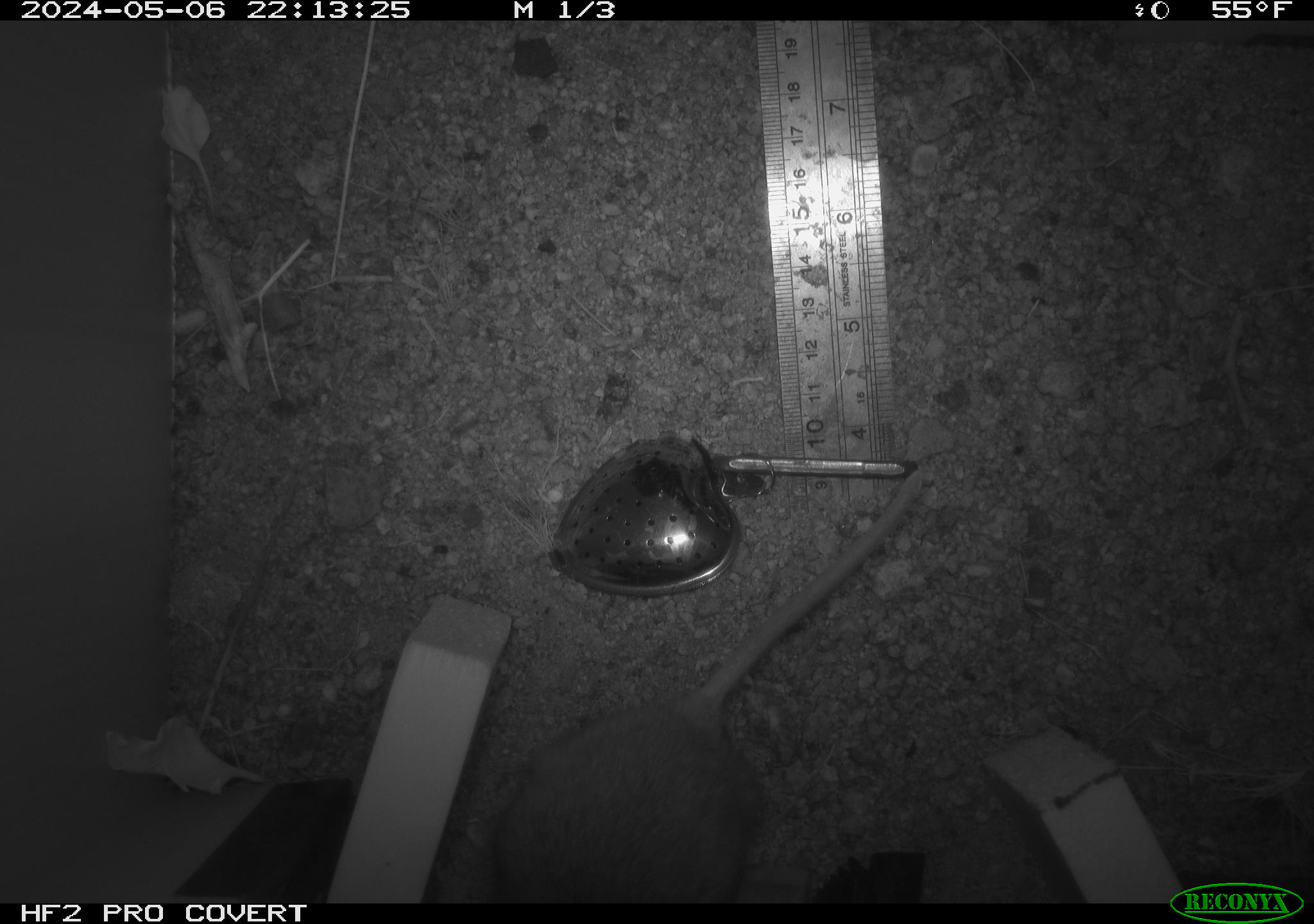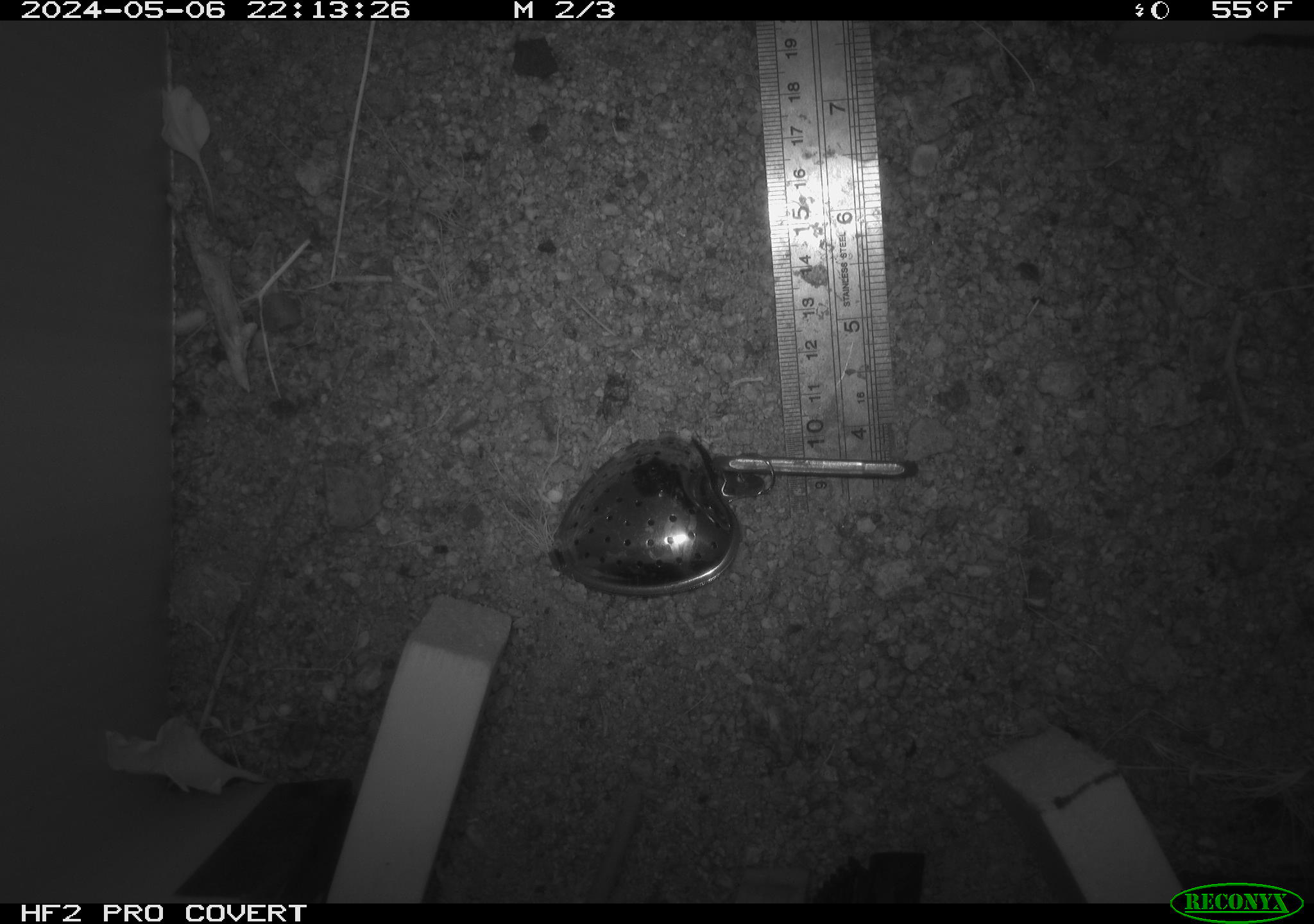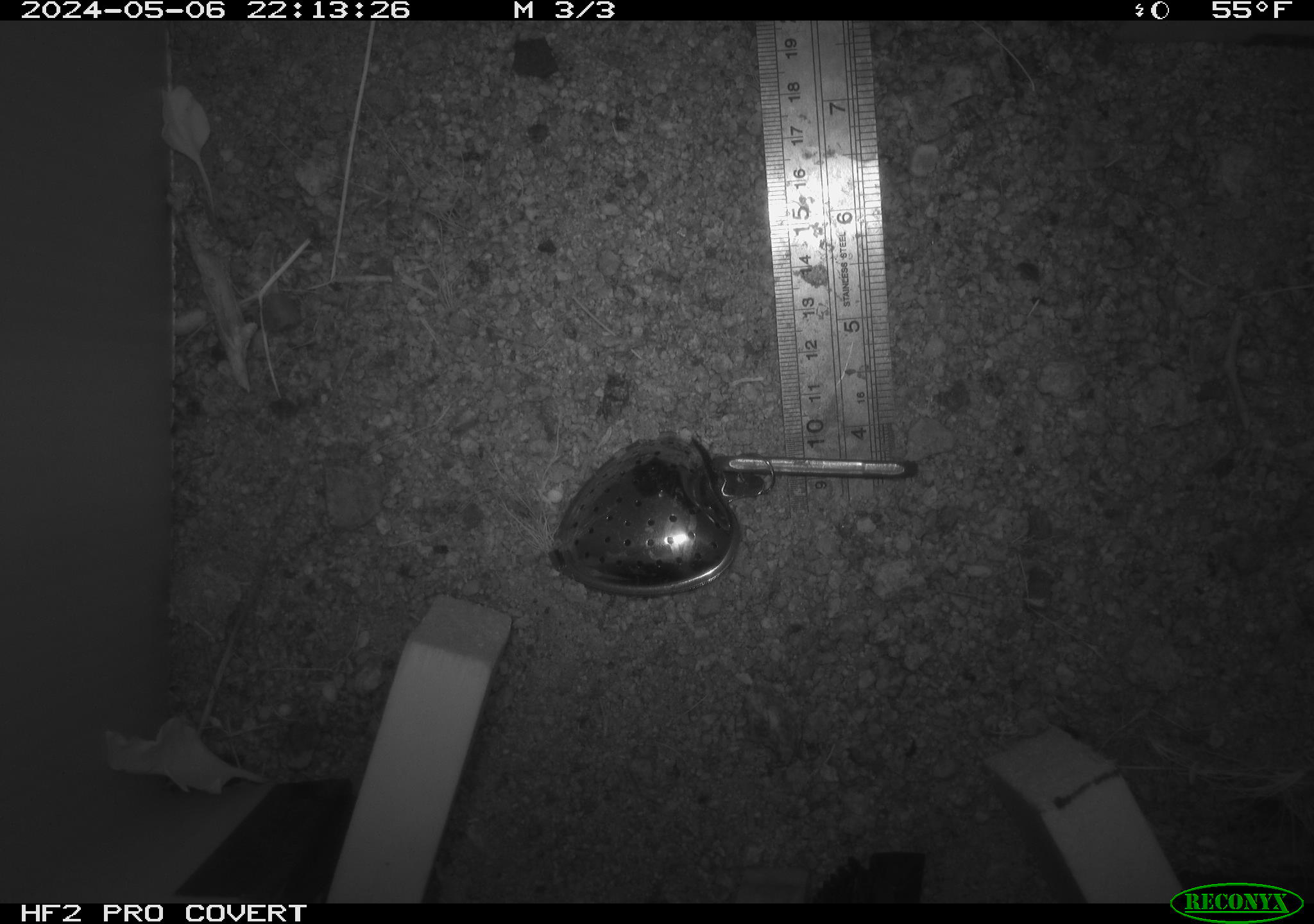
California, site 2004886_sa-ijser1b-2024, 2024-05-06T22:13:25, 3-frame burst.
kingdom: Animalia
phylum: Chordata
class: Mammalia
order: Rodentia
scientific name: Rodentia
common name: woodrat or rat or mouse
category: woodrat or rat or mouse species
Woodrat or rat or mouse species (woodrat or rat or mouse) (Rodentia).